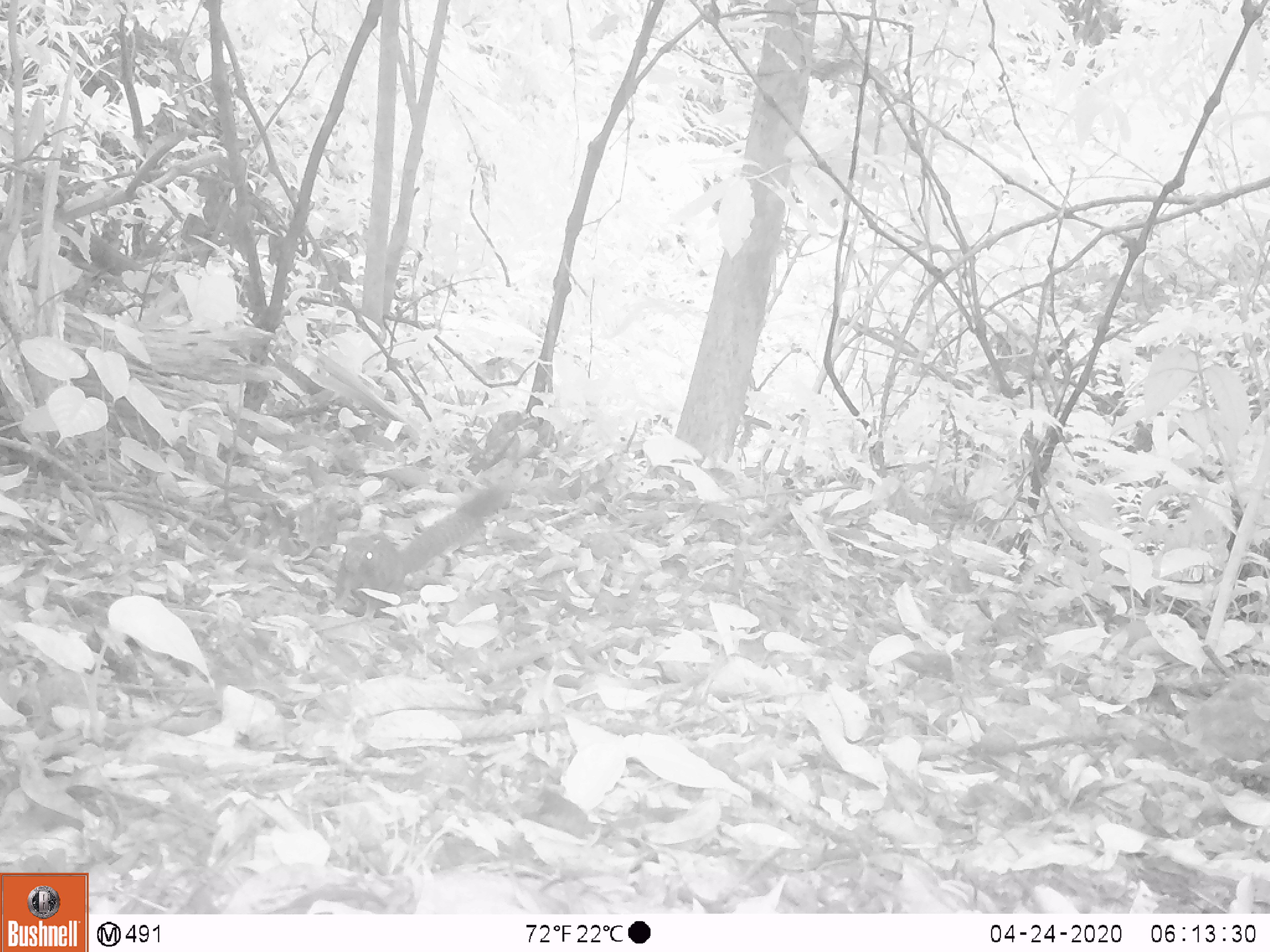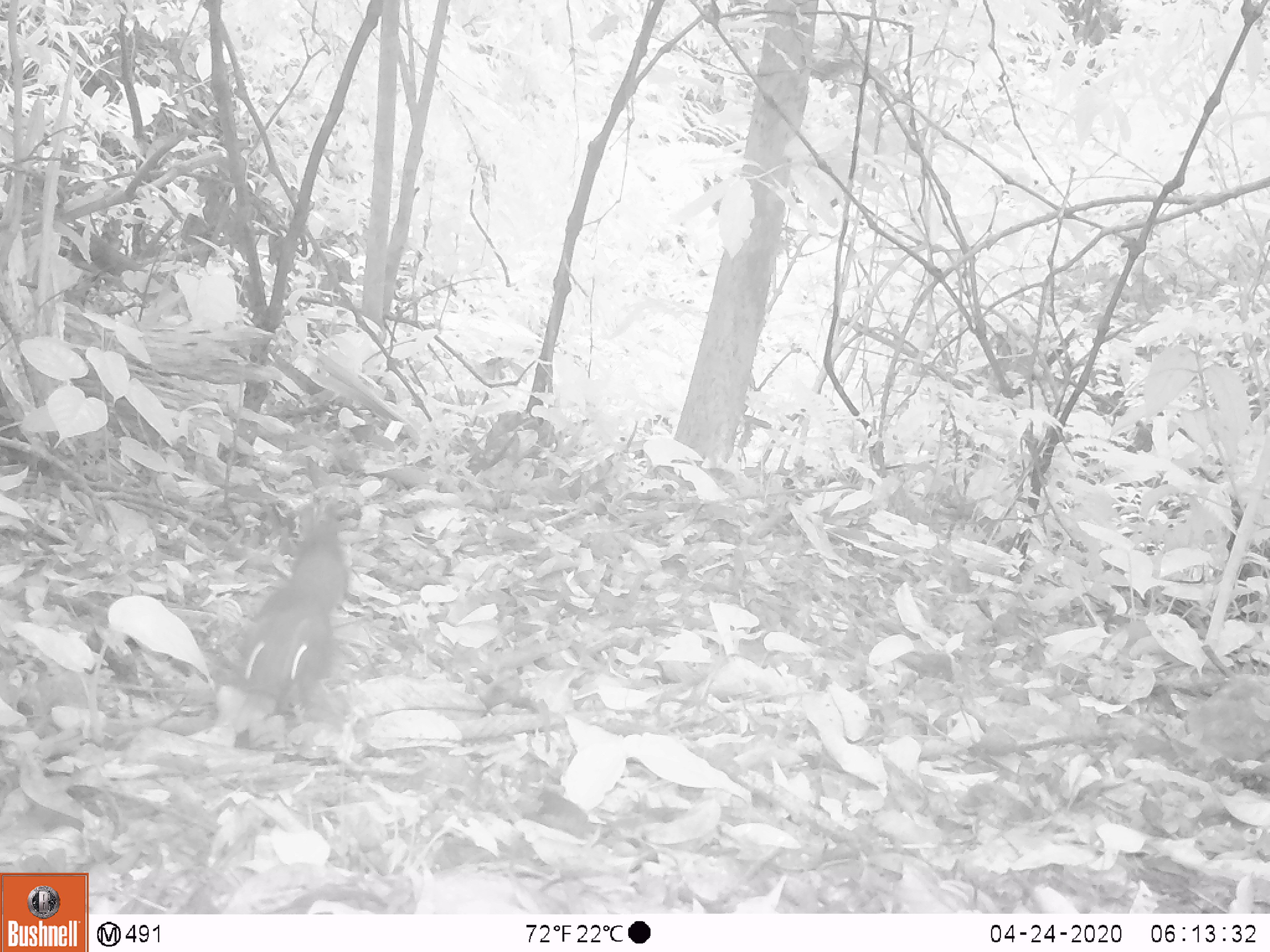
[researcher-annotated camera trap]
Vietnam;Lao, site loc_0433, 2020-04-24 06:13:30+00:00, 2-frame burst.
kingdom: Animalia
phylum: Chordata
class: Mammalia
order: Rodentia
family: Sciuridae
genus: Callosciurus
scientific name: Callosciurus erythraeus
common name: pallas's squirrel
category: pallass squirrel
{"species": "pallass squirrel (pallas's squirrel) (Callosciurus erythraeus)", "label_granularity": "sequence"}